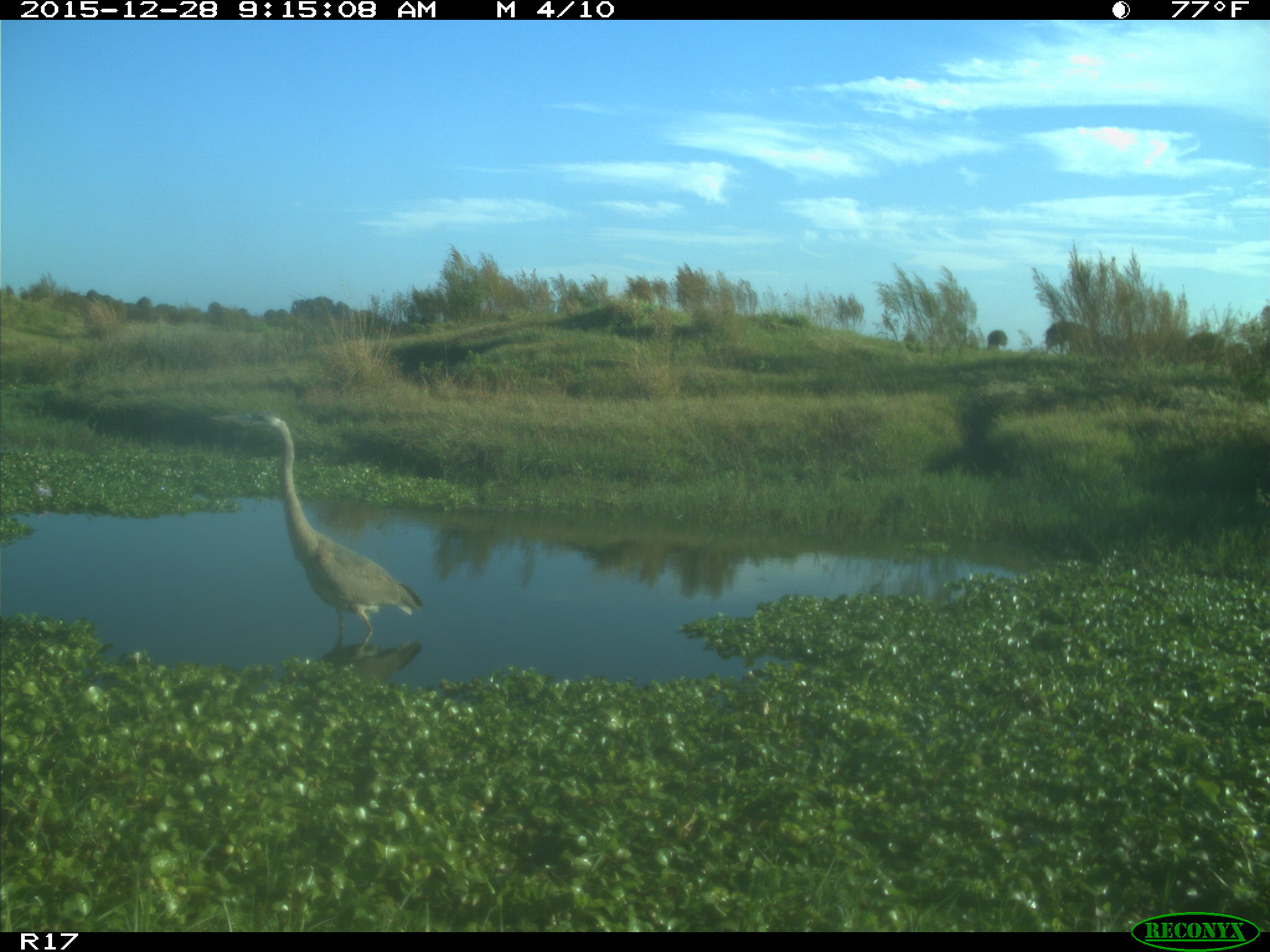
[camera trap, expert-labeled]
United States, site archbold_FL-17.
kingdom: Animalia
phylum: Chordata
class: Aves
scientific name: Aves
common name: birds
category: unidentified bird